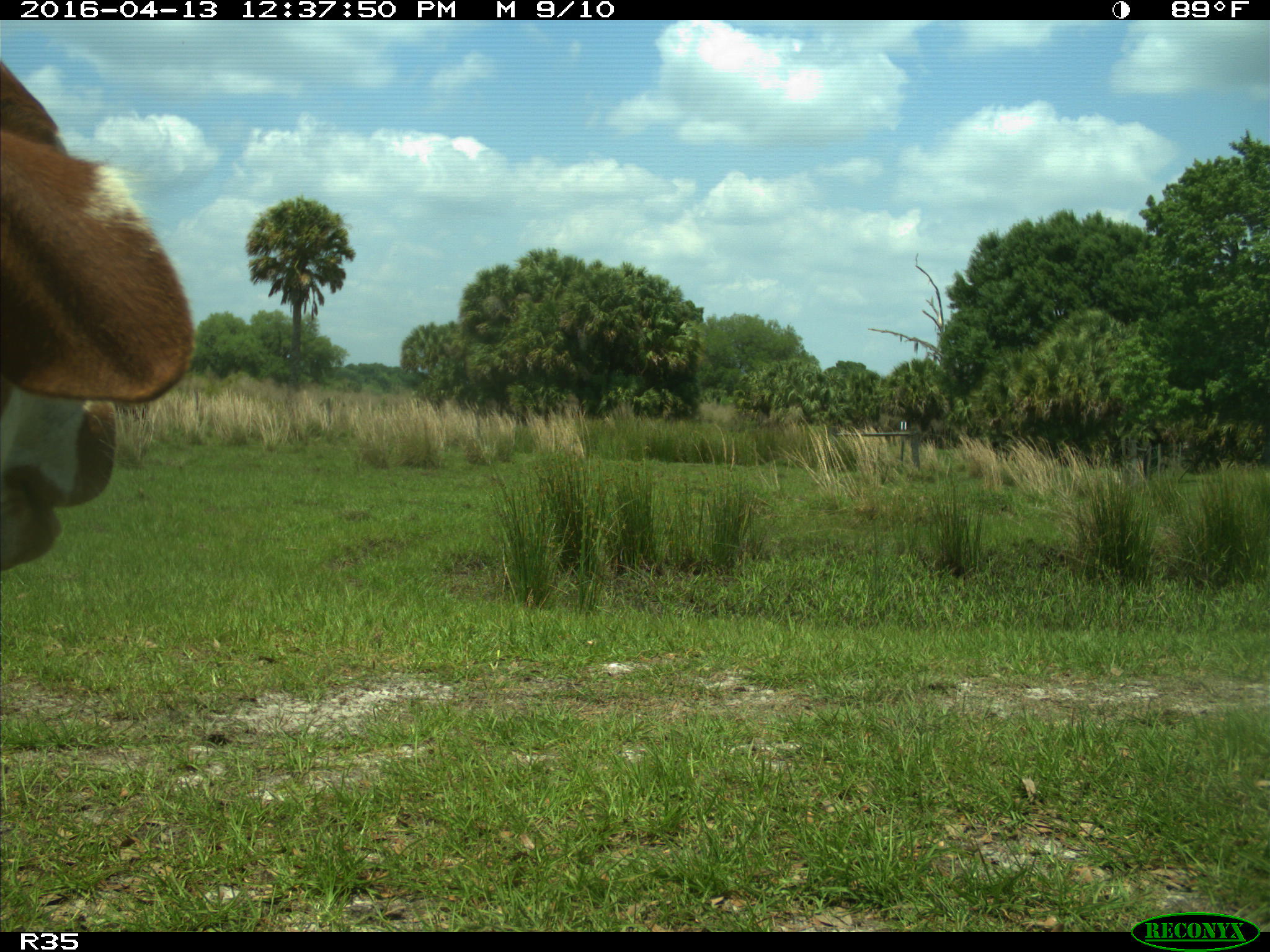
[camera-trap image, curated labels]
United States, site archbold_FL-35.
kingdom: Animalia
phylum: Chordata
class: Mammalia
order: Artiodactyla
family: Bovidae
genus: Bos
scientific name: Bos taurus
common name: domestic cow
Bos taurus (domestic cow).